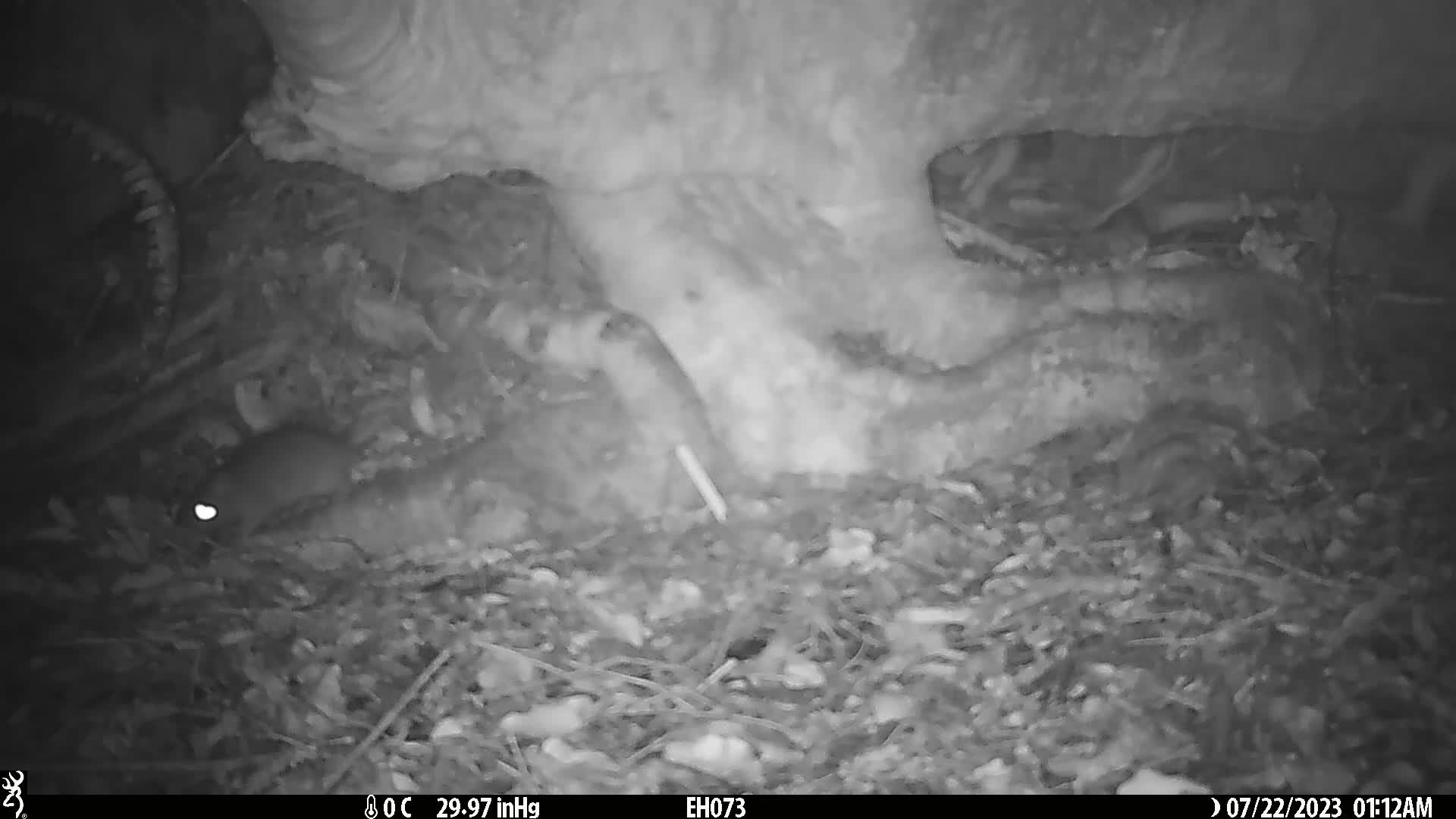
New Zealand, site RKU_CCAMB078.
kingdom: Animalia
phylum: Chordata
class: Mammalia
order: Rodentia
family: Muridae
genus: Rattus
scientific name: Rattus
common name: rat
Rat (Rattus).